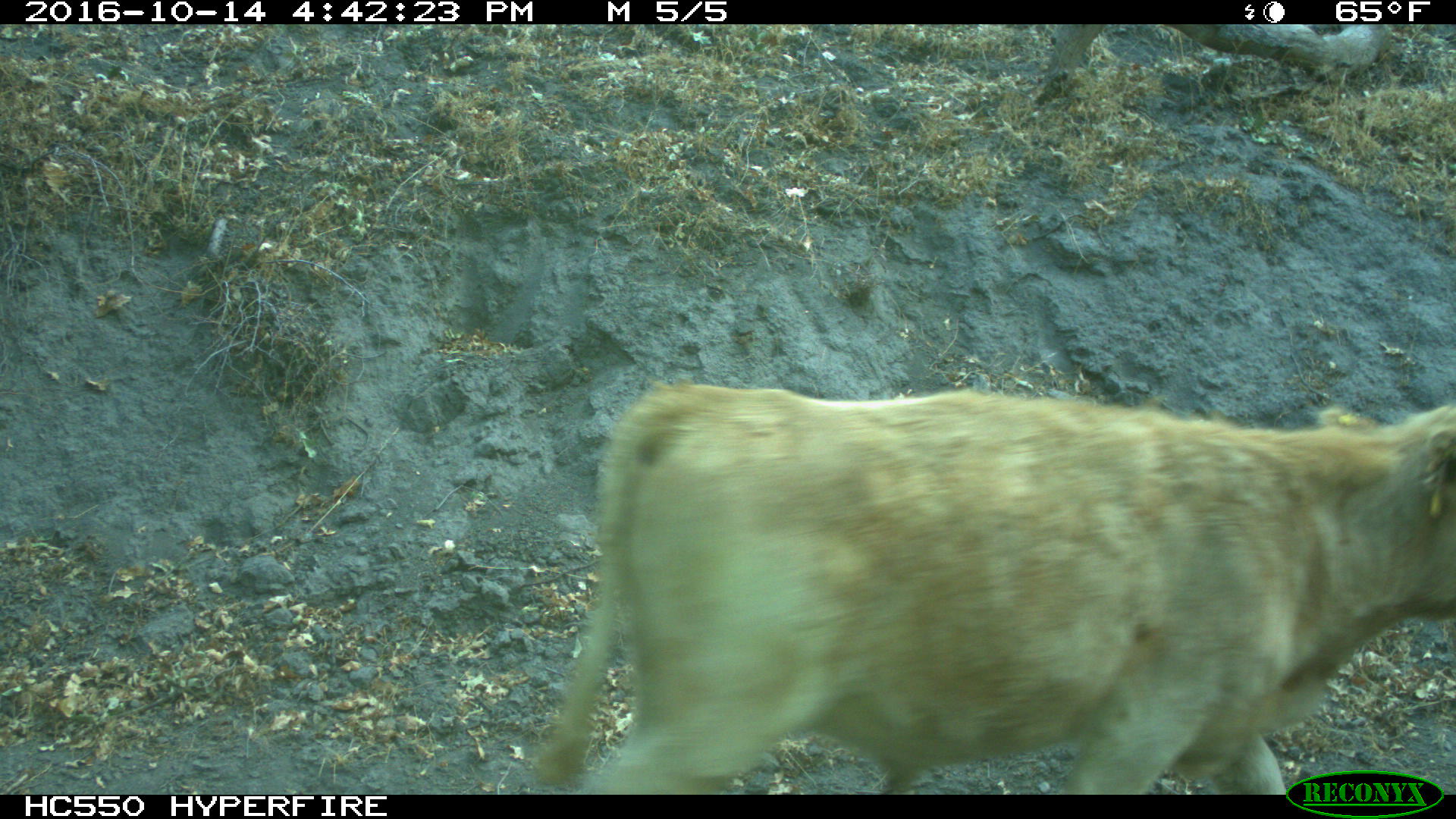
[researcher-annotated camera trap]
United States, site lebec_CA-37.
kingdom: Animalia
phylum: Chordata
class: Mammalia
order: Artiodactyla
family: Bovidae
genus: Bos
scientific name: Bos taurus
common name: domestic cow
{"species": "Bos taurus (domestic cow)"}